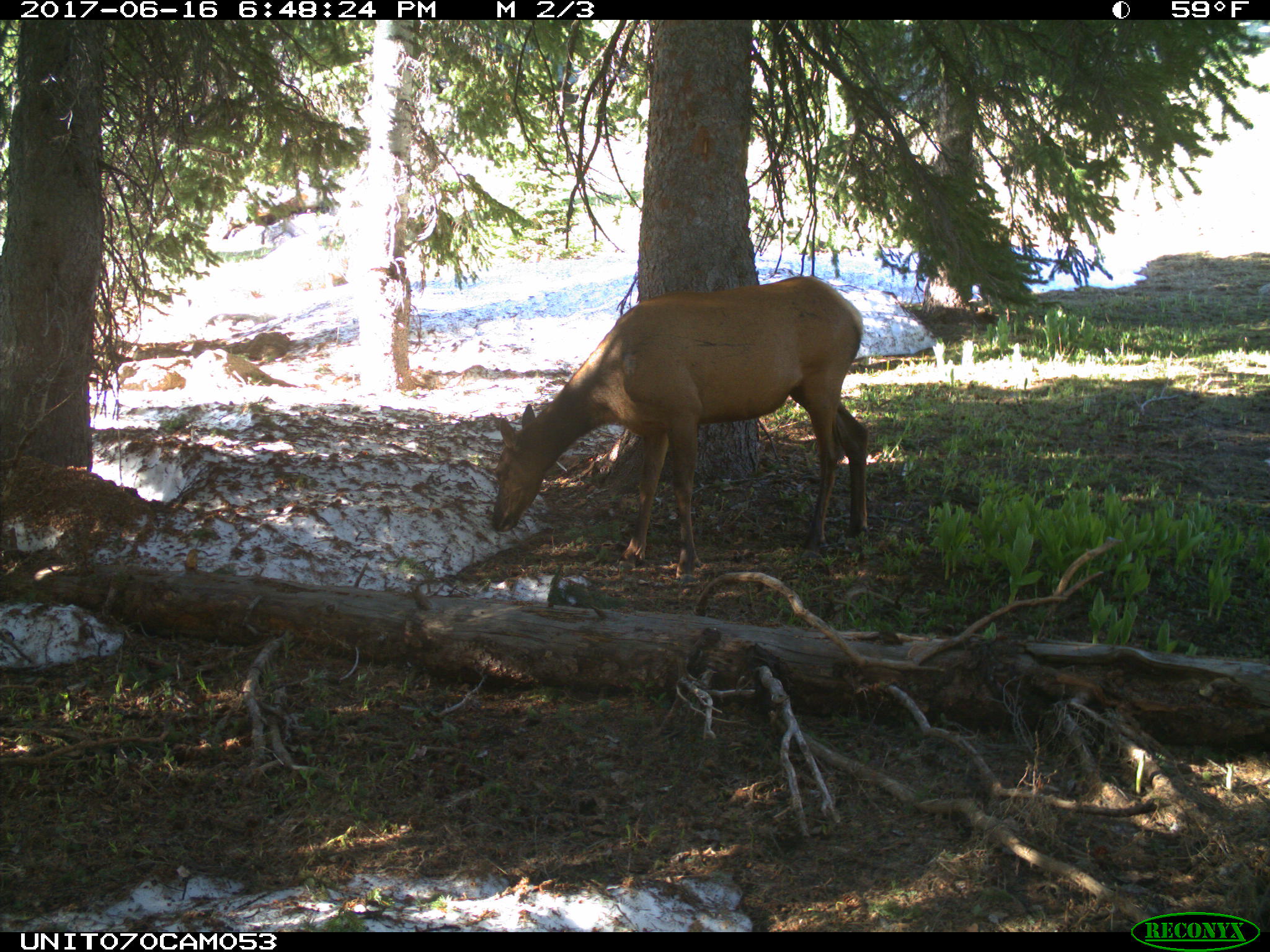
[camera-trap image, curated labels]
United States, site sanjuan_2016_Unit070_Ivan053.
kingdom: Animalia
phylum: Chordata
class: Mammalia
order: Artiodactyla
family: Cervidae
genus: Cervus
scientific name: Cervus elaphus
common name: red deer